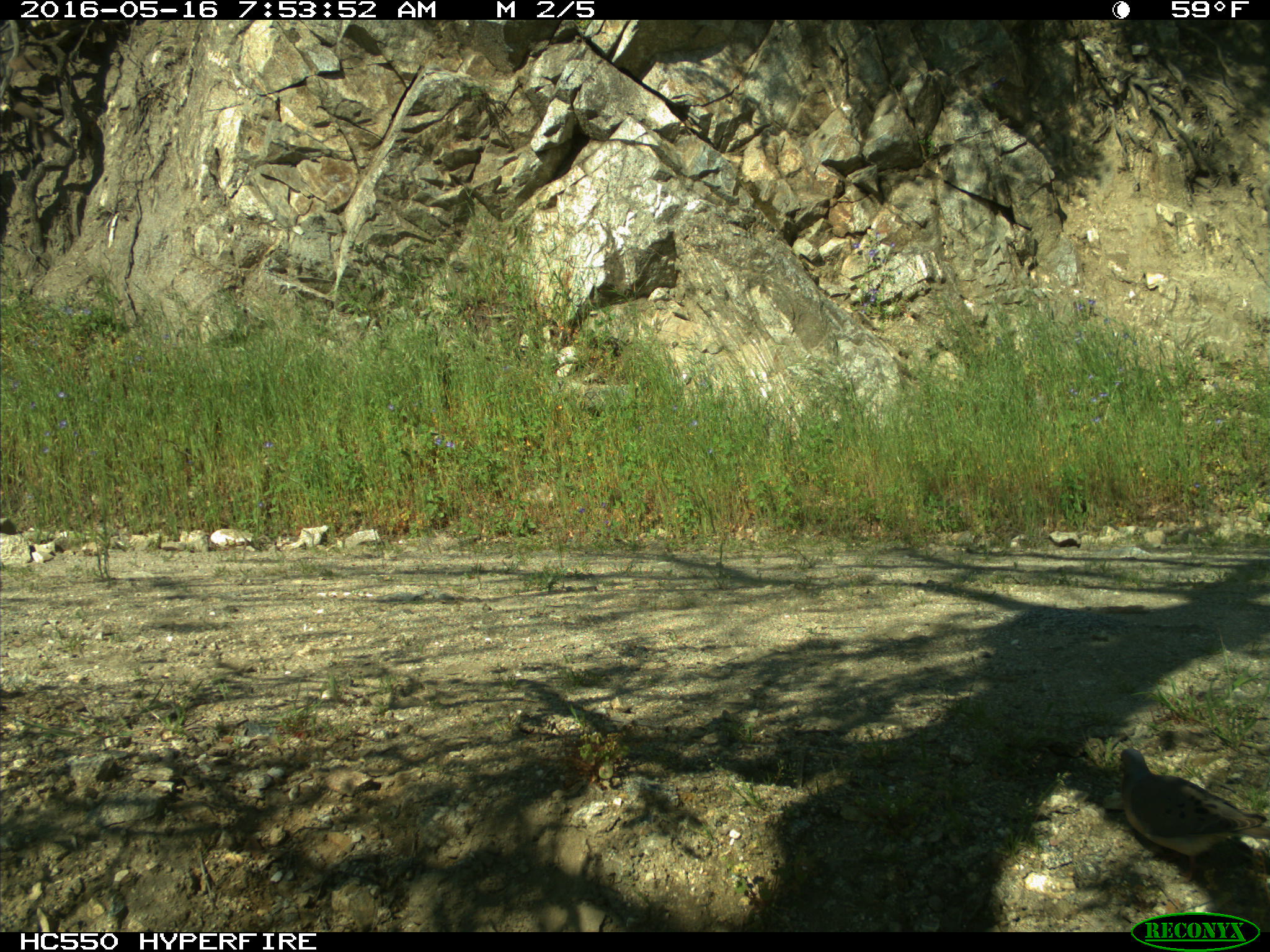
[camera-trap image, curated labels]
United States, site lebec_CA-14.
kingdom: Animalia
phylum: Chordata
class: Aves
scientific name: Aves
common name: birds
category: unidentified bird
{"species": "unidentified bird (birds) (Aves)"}